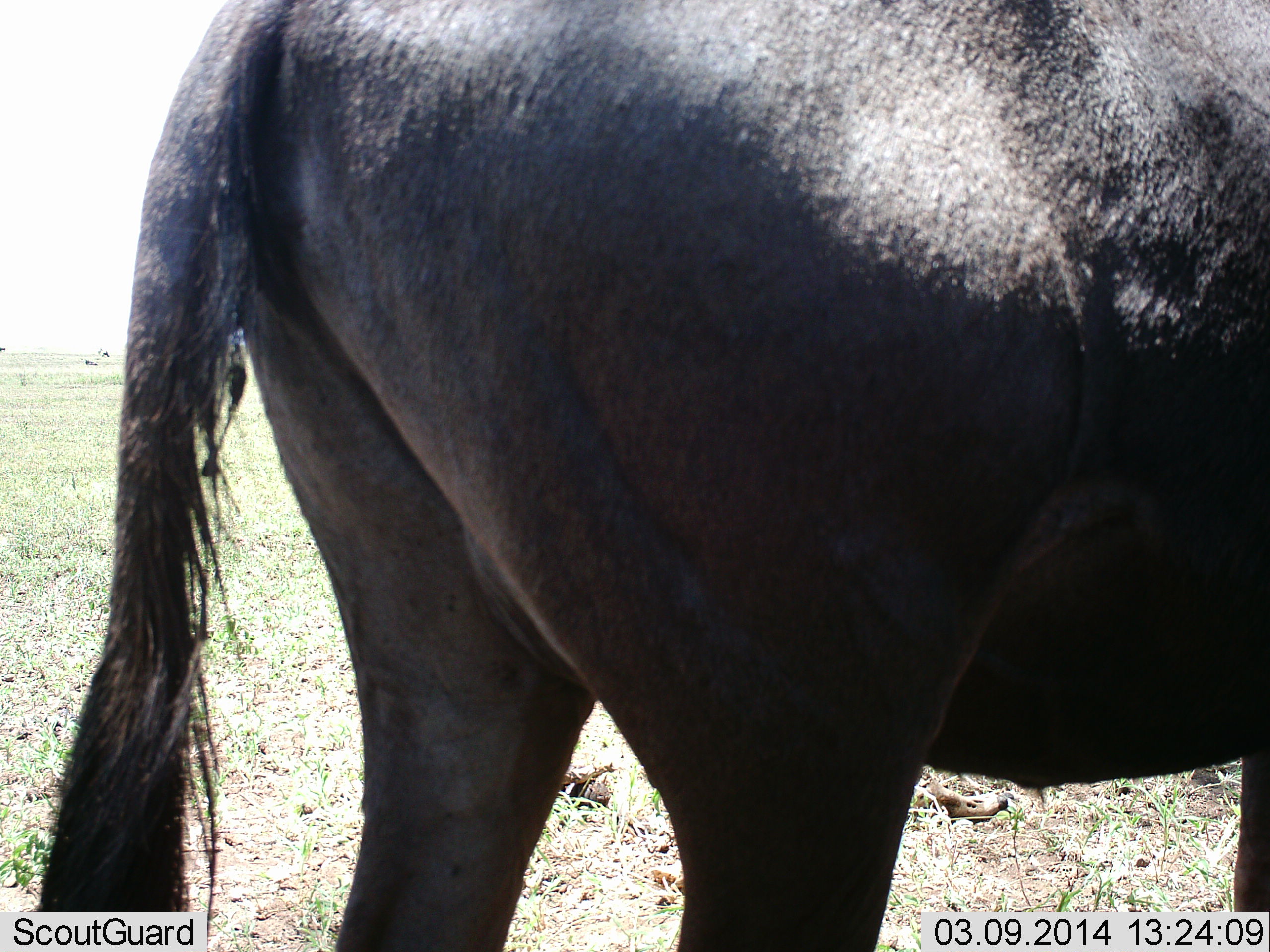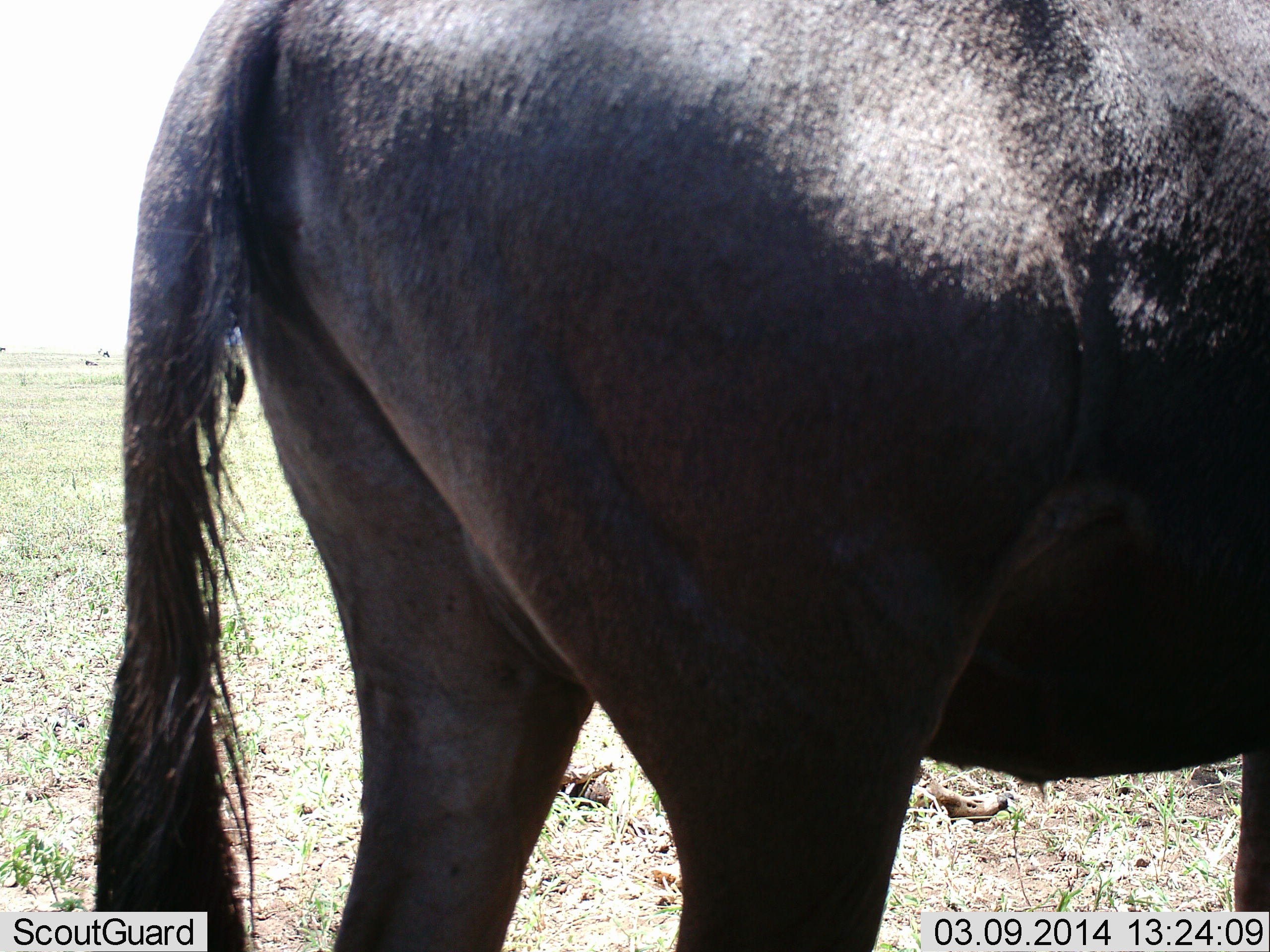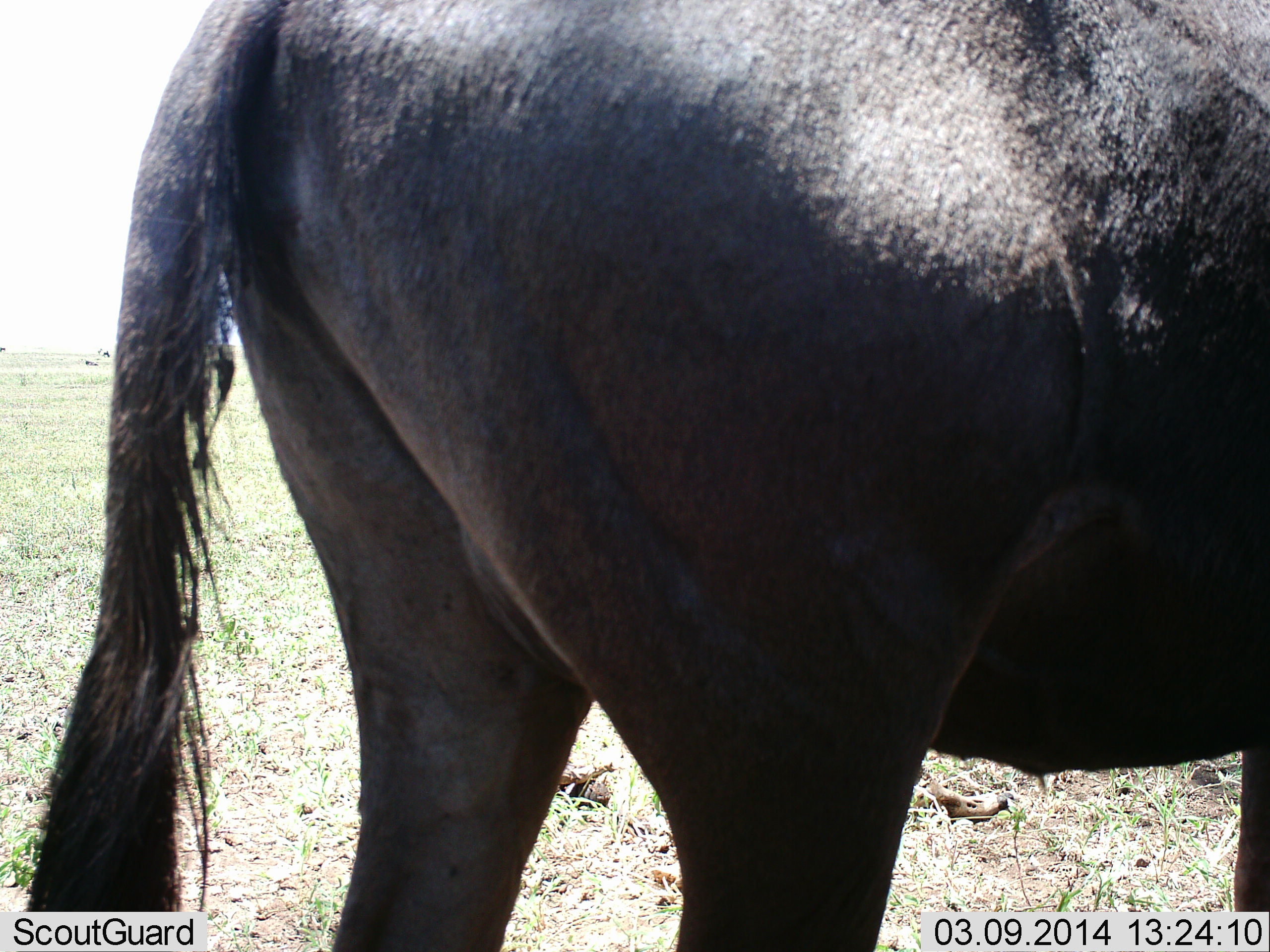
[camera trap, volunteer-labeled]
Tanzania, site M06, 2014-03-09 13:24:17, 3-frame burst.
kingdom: Animalia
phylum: Chordata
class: Mammalia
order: Artiodactyla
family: Bovidae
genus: Connochaetes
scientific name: Connochaetes taurinus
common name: blue wildebeest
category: wildebeest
Wildebeest (blue wildebeest) (Connochaetes taurinus), count 1. Behavior (volunteer vote fractions): standing 100%, resting 0%, moving 0%, interacting 0%. Young present (vote fraction): 0%. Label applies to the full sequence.